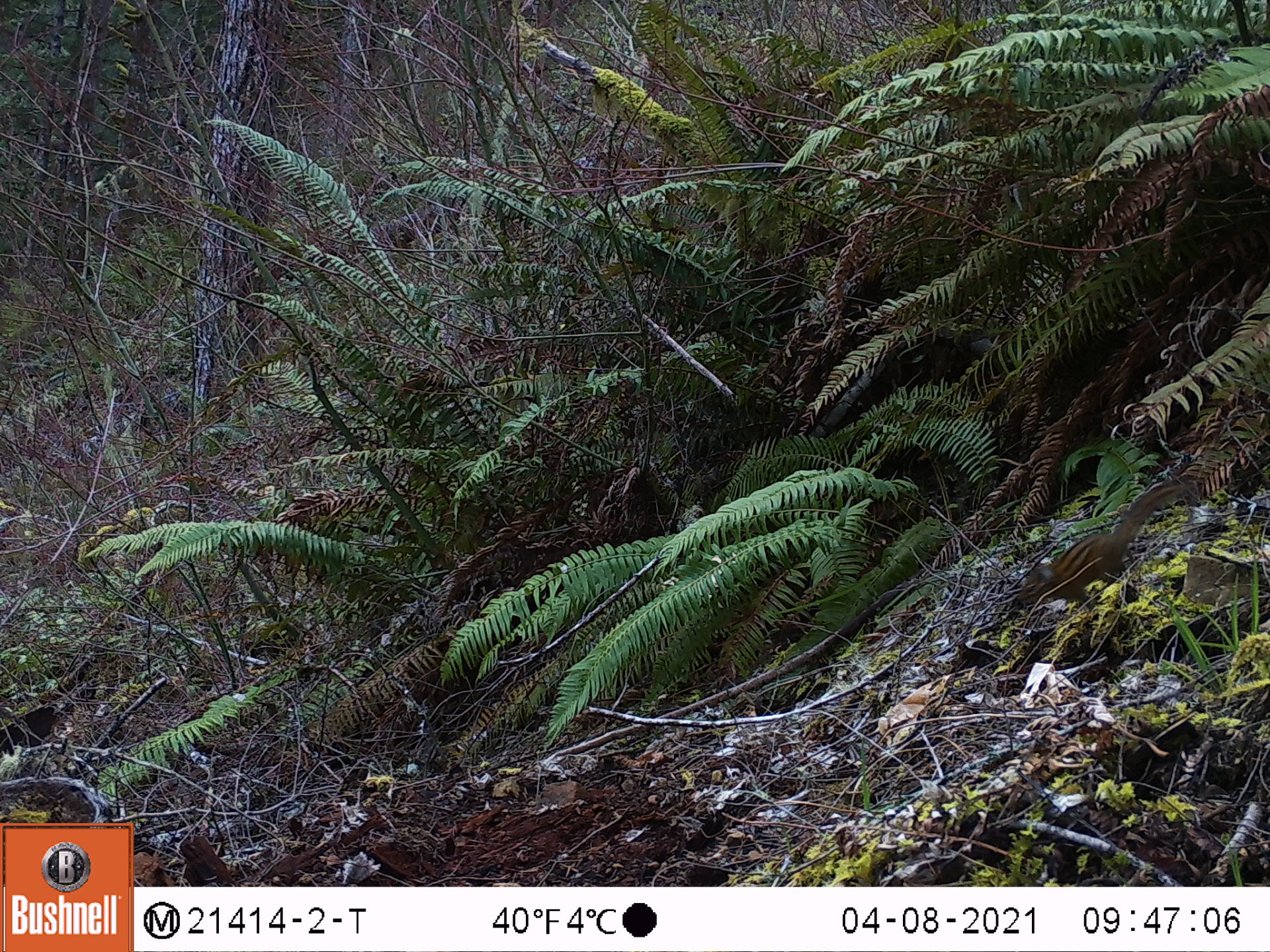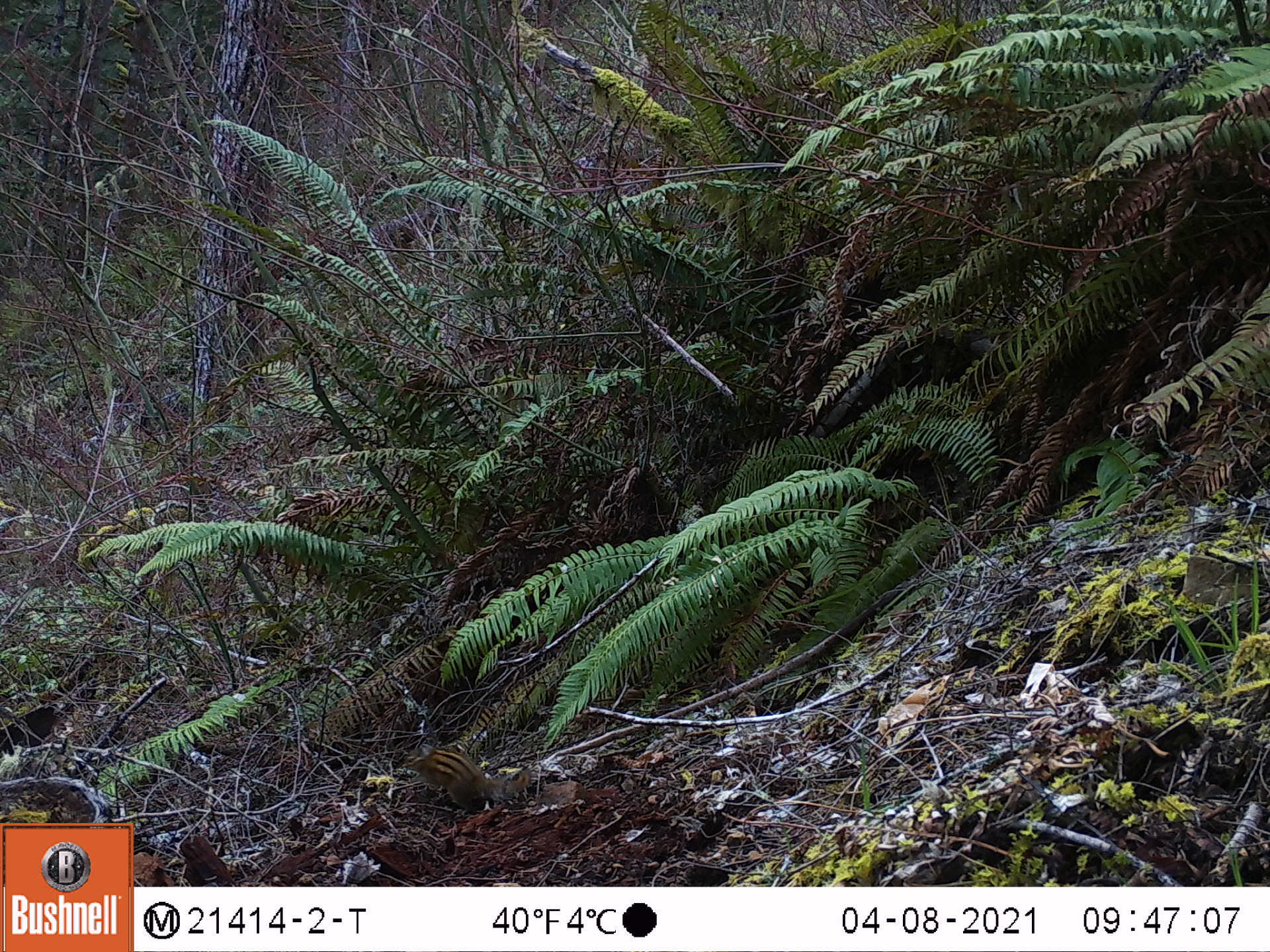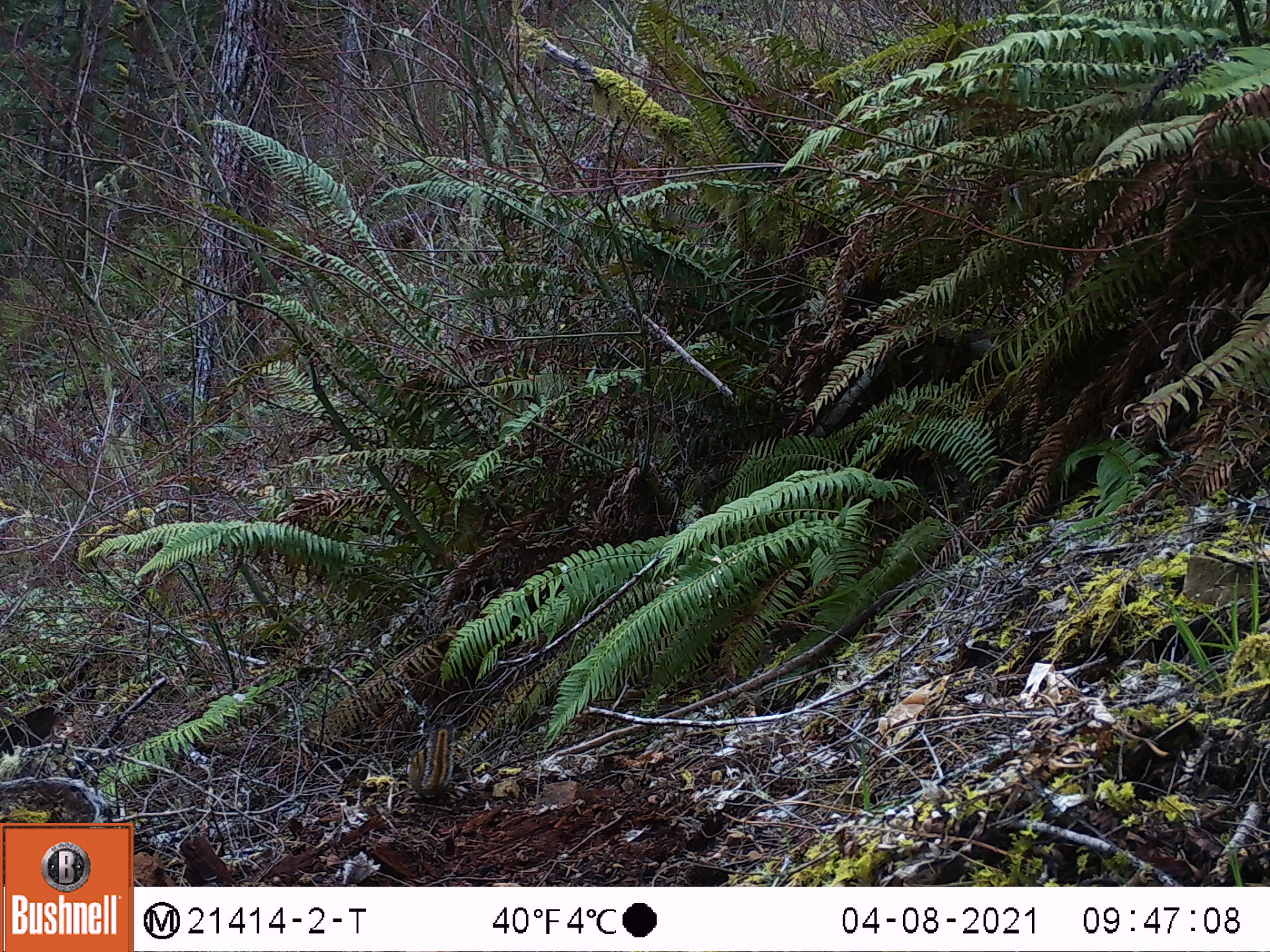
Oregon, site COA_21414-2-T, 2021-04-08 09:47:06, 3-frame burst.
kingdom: Animalia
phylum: Chordata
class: Mammalia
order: Rodentia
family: Sciuridae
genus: Neotamias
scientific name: Neotamias townsendii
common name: townsend's chipmunk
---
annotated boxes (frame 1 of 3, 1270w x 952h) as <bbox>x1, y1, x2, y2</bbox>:
townsend's chipmunk: <bbox>990, 446, 1212, 652</bbox>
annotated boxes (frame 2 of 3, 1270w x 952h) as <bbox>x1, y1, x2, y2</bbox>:
townsend's chipmunk: <bbox>373, 714, 569, 839</bbox>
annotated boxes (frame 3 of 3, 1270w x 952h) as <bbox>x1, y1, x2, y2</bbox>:
townsend's chipmunk: <bbox>377, 700, 481, 824</bbox>